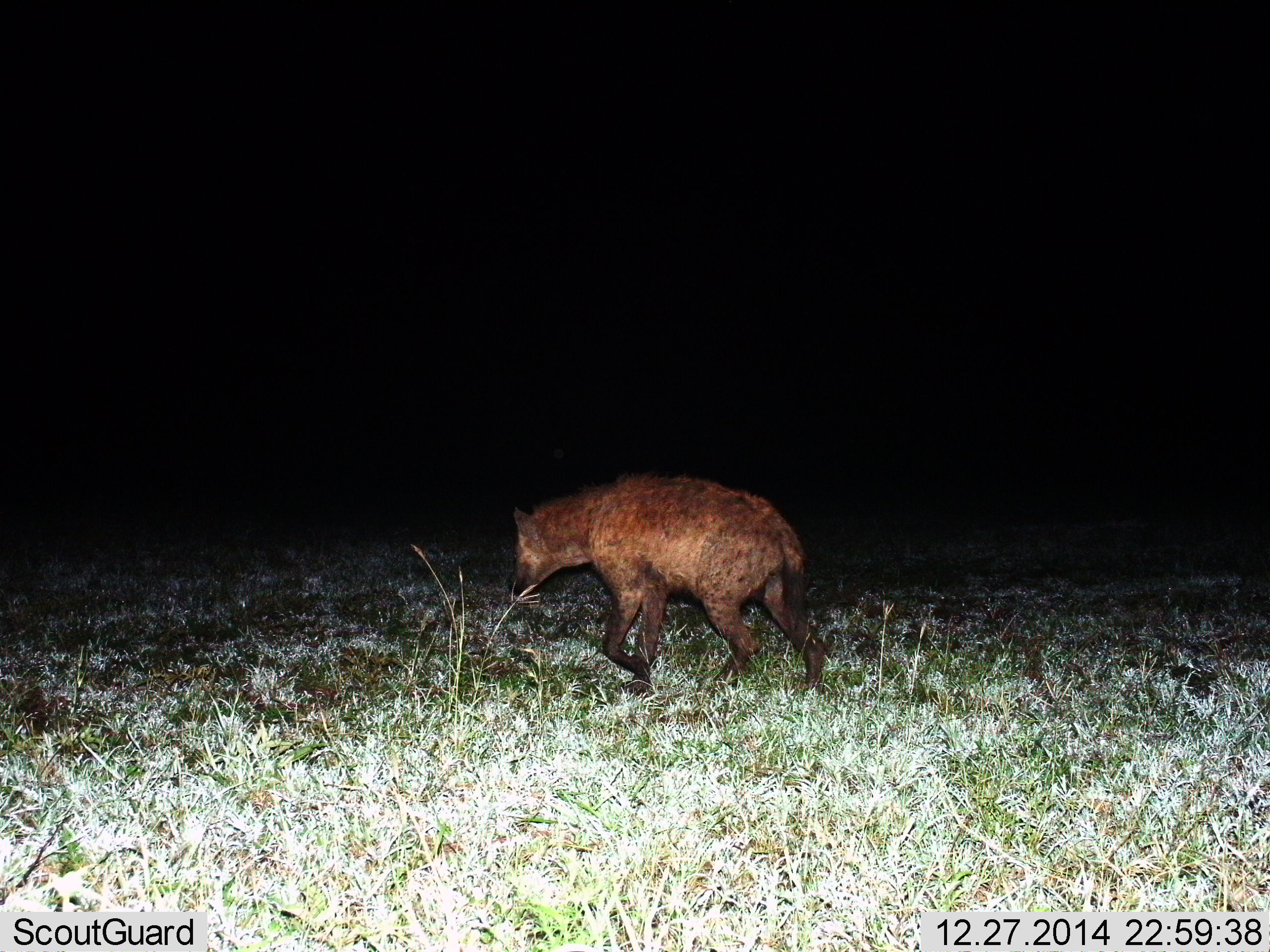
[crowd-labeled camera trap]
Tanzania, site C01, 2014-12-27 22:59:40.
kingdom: Animalia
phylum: Chordata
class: Mammalia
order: Carnivora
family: Hyaenidae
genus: Crocuta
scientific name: Crocuta crocuta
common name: spotted hyena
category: hyenaspotted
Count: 1.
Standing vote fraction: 10%.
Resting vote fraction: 0%.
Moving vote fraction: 90%.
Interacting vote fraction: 0%.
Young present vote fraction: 0%.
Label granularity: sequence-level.